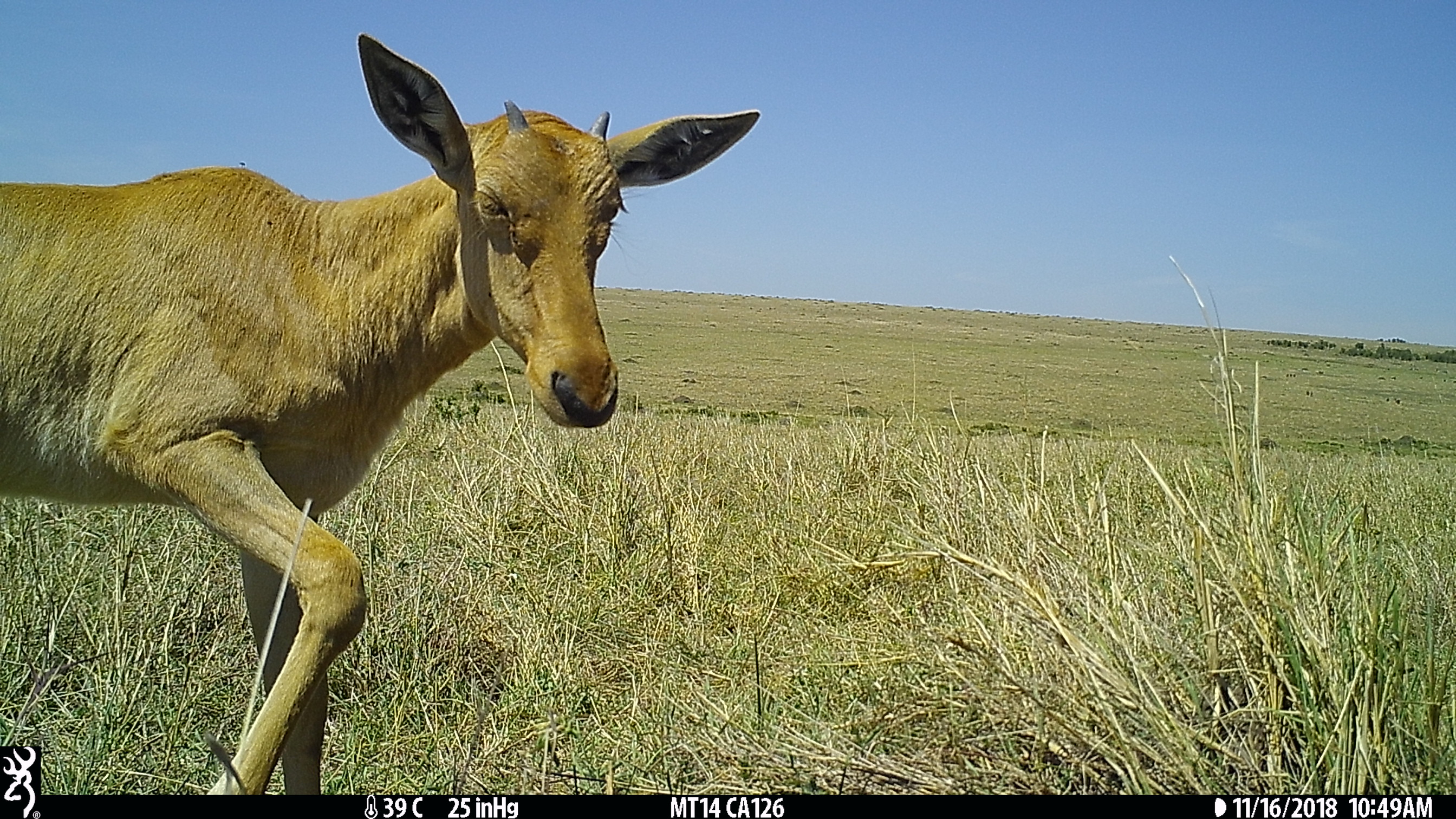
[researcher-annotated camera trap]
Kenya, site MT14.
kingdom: Animalia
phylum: Chordata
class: Mammalia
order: Artiodactyla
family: Bovidae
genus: Damaliscus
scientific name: Damaliscus lunatus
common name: topi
Topi (Damaliscus lunatus).